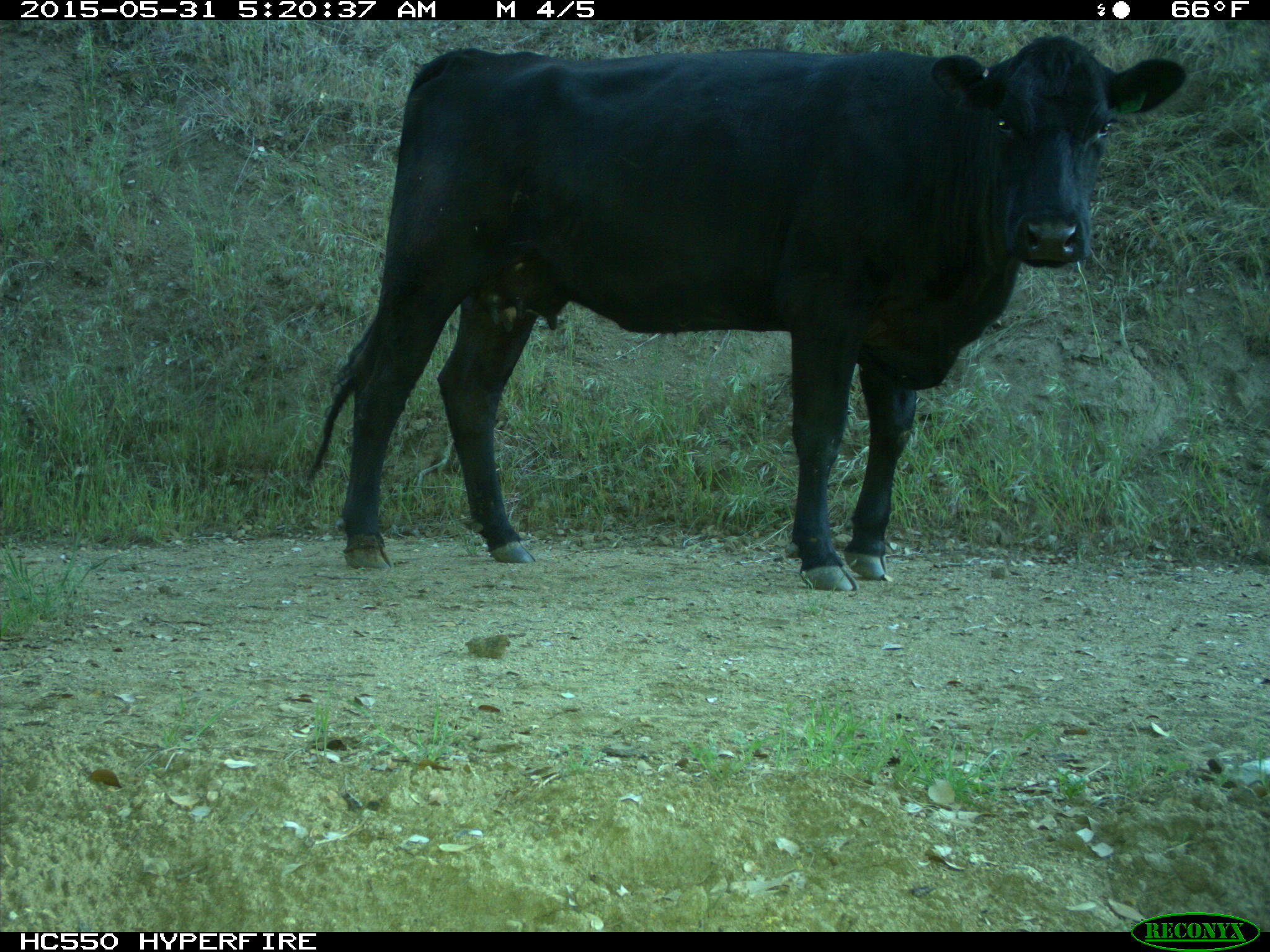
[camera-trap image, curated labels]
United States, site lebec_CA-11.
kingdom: Animalia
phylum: Chordata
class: Mammalia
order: Artiodactyla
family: Bovidae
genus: Bos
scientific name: Bos taurus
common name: domestic cow